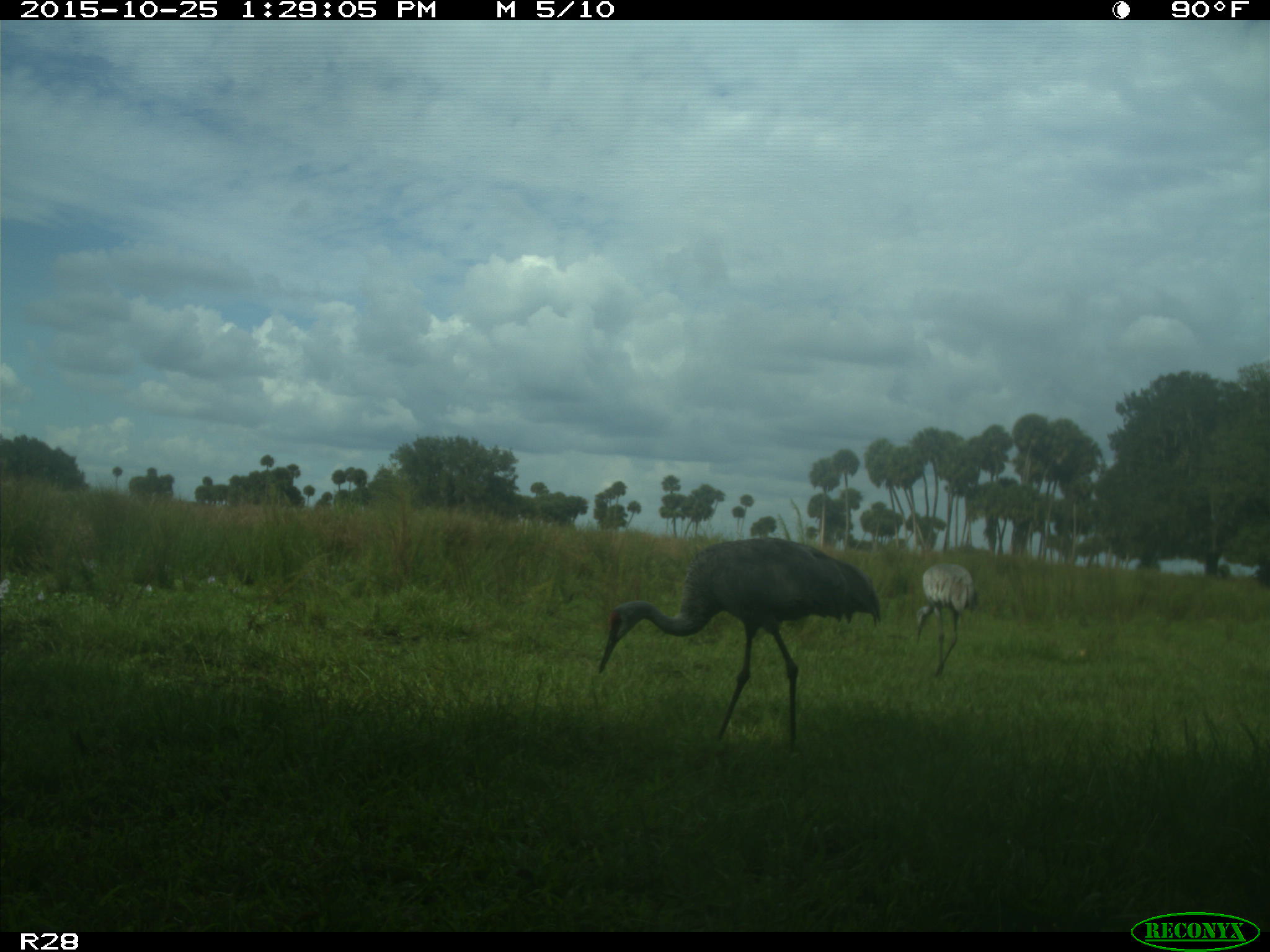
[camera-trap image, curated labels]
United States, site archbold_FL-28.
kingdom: Animalia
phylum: Chordata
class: Aves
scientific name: Aves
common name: birds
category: unidentified bird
Unidentified bird (birds) (Aves).